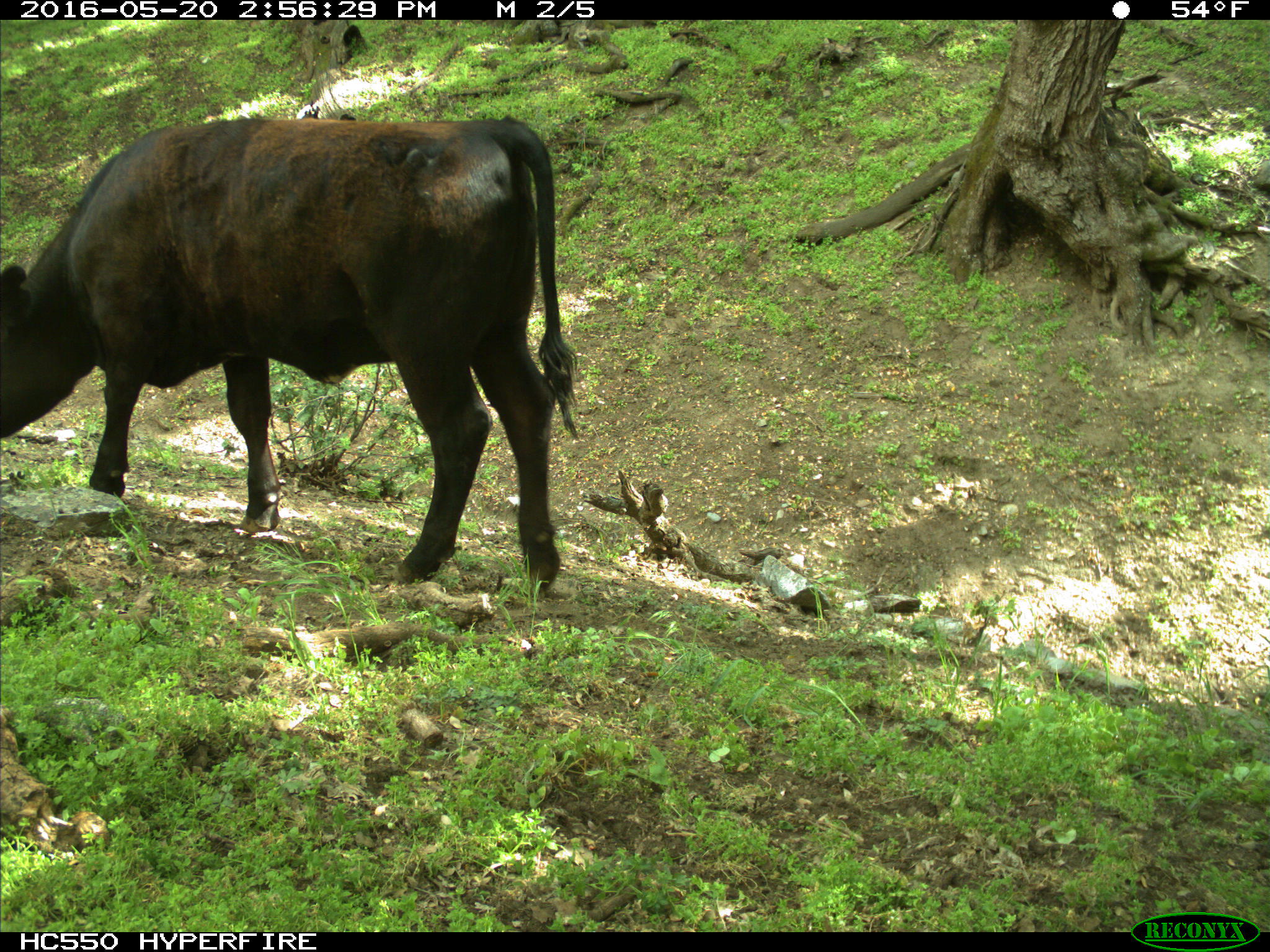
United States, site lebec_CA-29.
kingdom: Animalia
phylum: Chordata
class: Mammalia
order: Artiodactyla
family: Bovidae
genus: Bos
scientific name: Bos taurus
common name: domestic cow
Bos taurus (domestic cow).